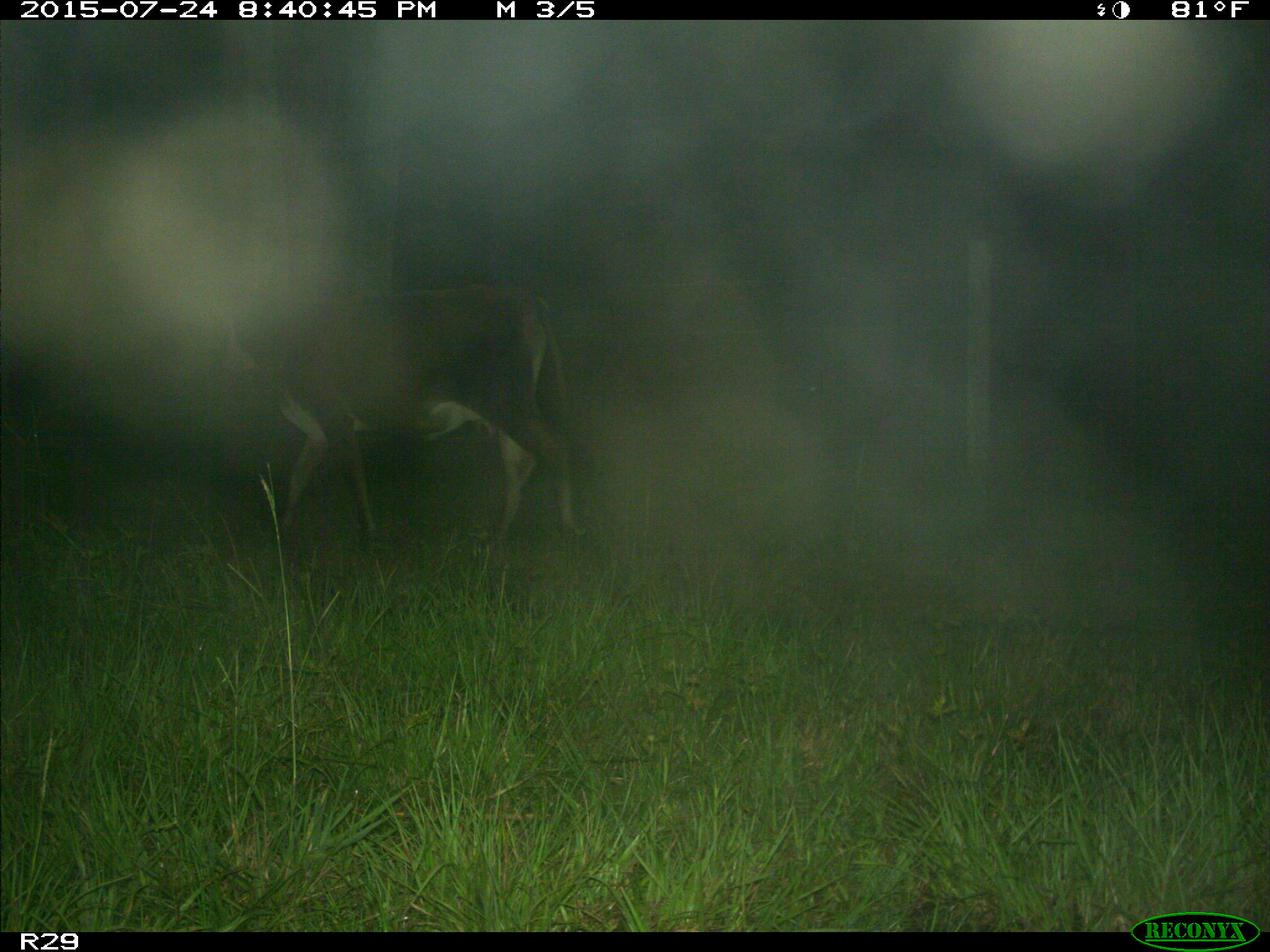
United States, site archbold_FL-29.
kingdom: Animalia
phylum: Chordata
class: Mammalia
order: Artiodactyla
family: Bovidae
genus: Bos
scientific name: Bos taurus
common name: domestic cow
Bos taurus (domestic cow).